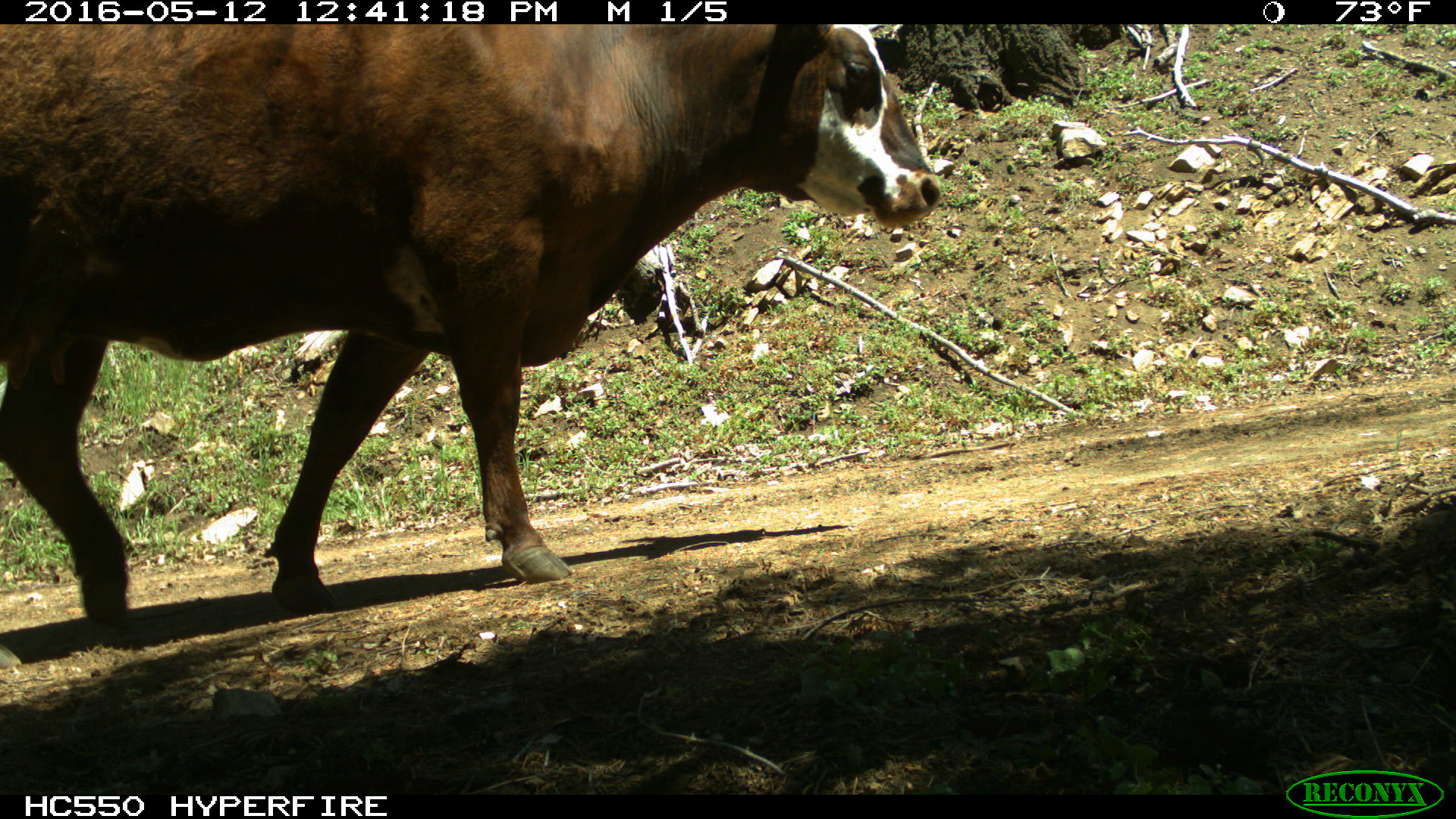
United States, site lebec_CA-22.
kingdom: Animalia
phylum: Chordata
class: Mammalia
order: Artiodactyla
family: Bovidae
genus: Bos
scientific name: Bos taurus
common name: domestic cow